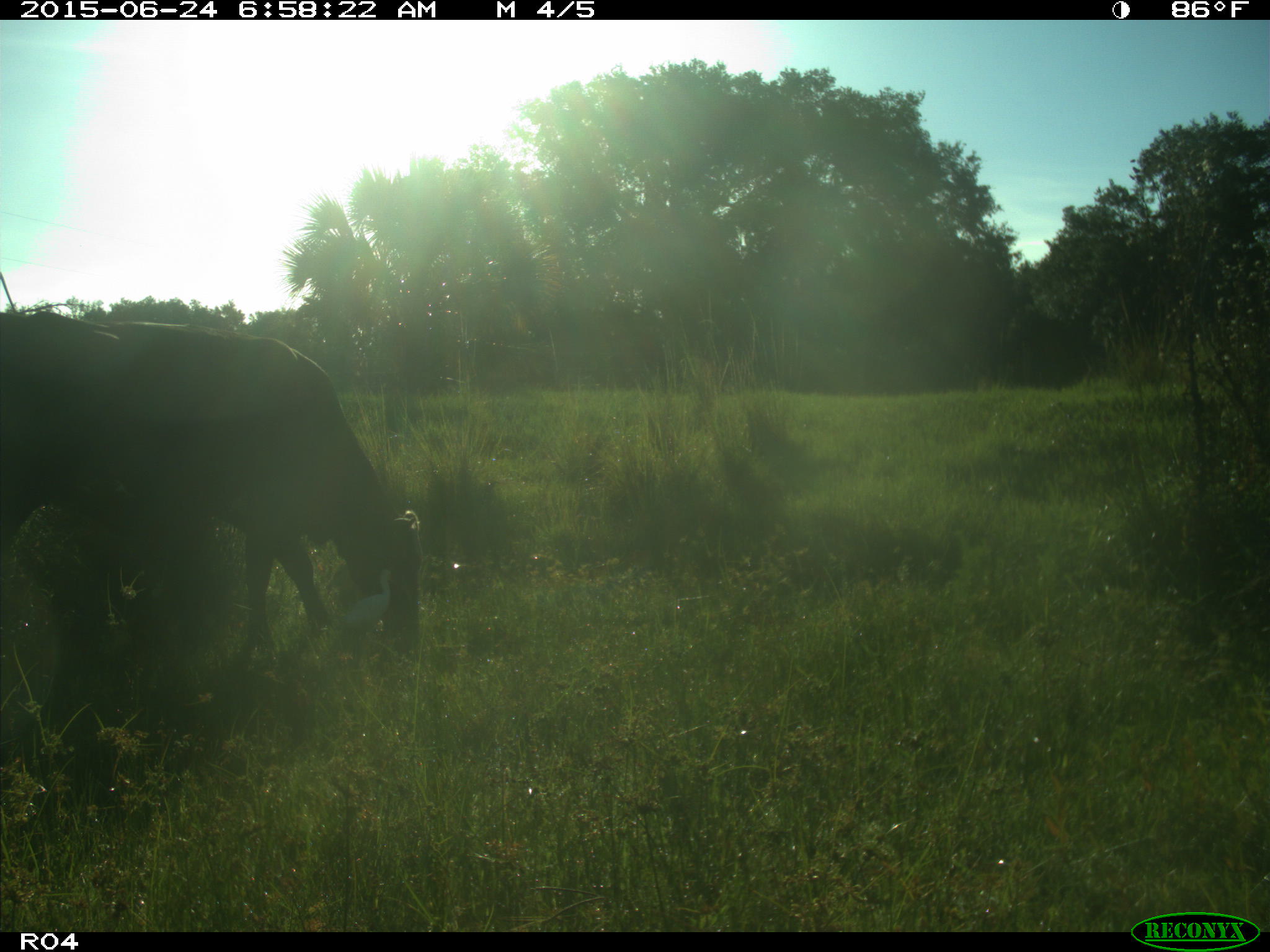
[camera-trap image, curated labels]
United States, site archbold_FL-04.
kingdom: Animalia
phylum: Chordata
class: Mammalia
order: Artiodactyla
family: Bovidae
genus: Bos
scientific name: Bos taurus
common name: domestic cow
Bos taurus (domestic cow).